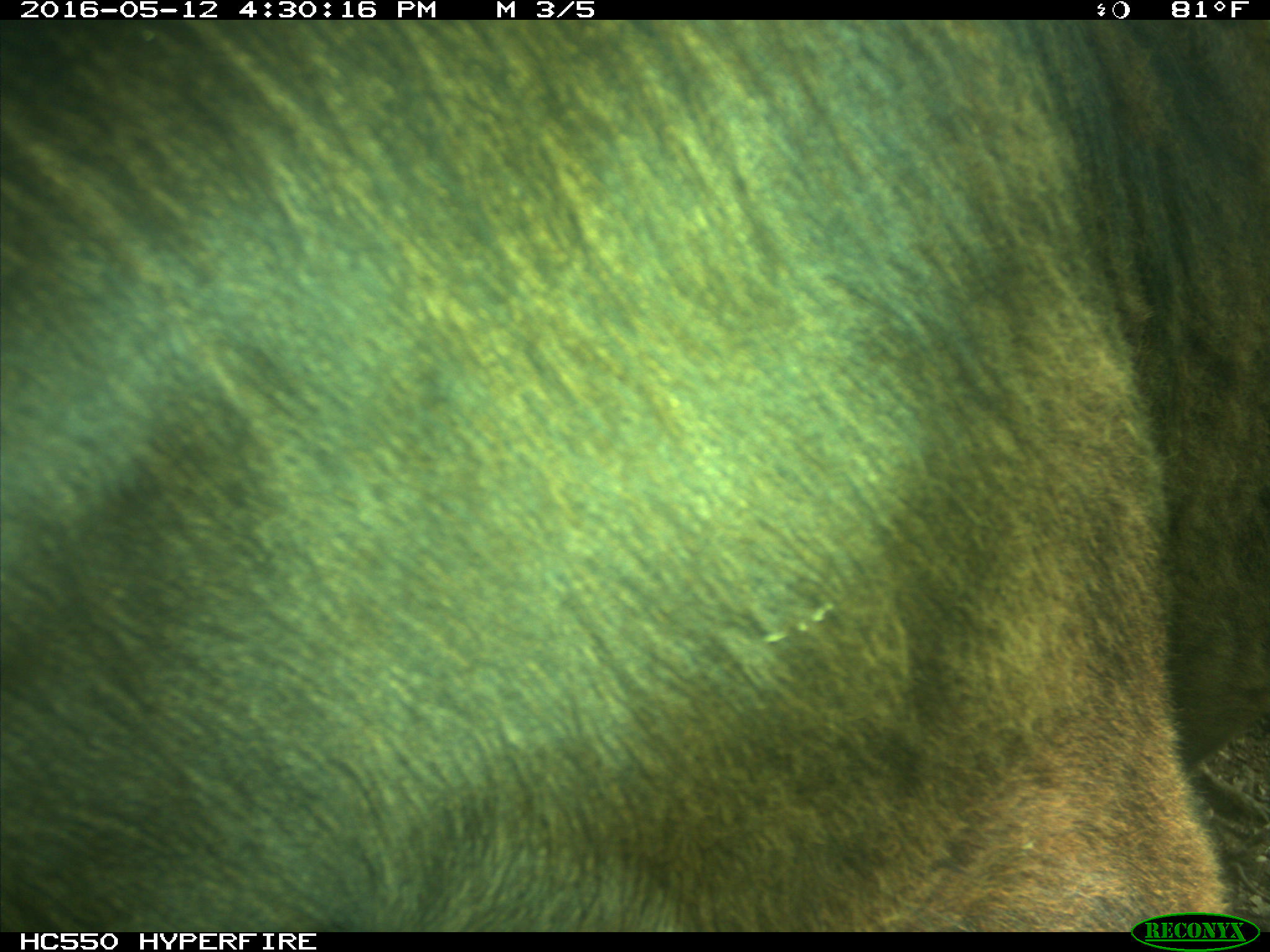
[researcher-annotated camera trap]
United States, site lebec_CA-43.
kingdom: Animalia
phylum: Chordata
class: Mammalia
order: Artiodactyla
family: Bovidae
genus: Bos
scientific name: Bos taurus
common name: domestic cow